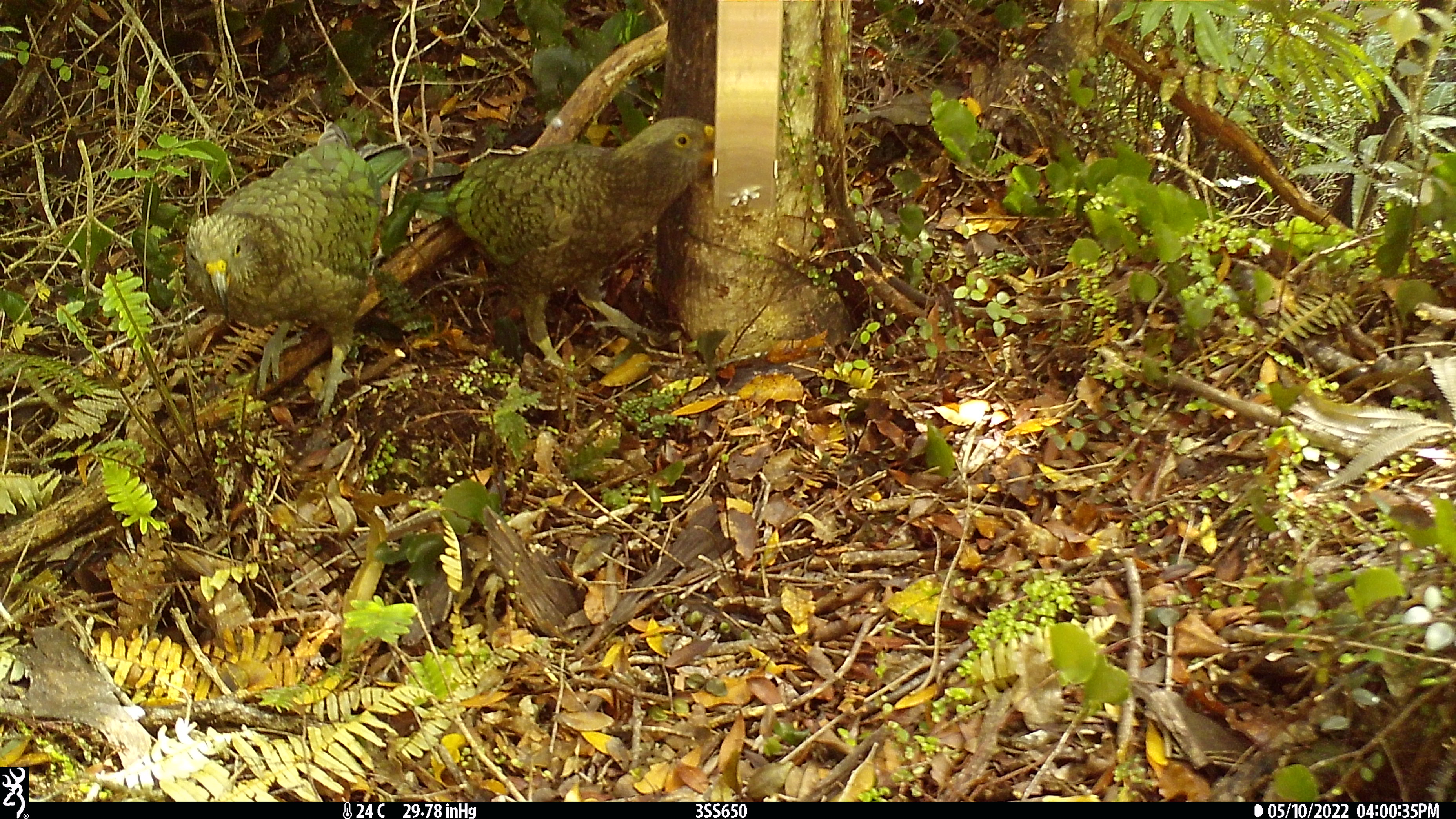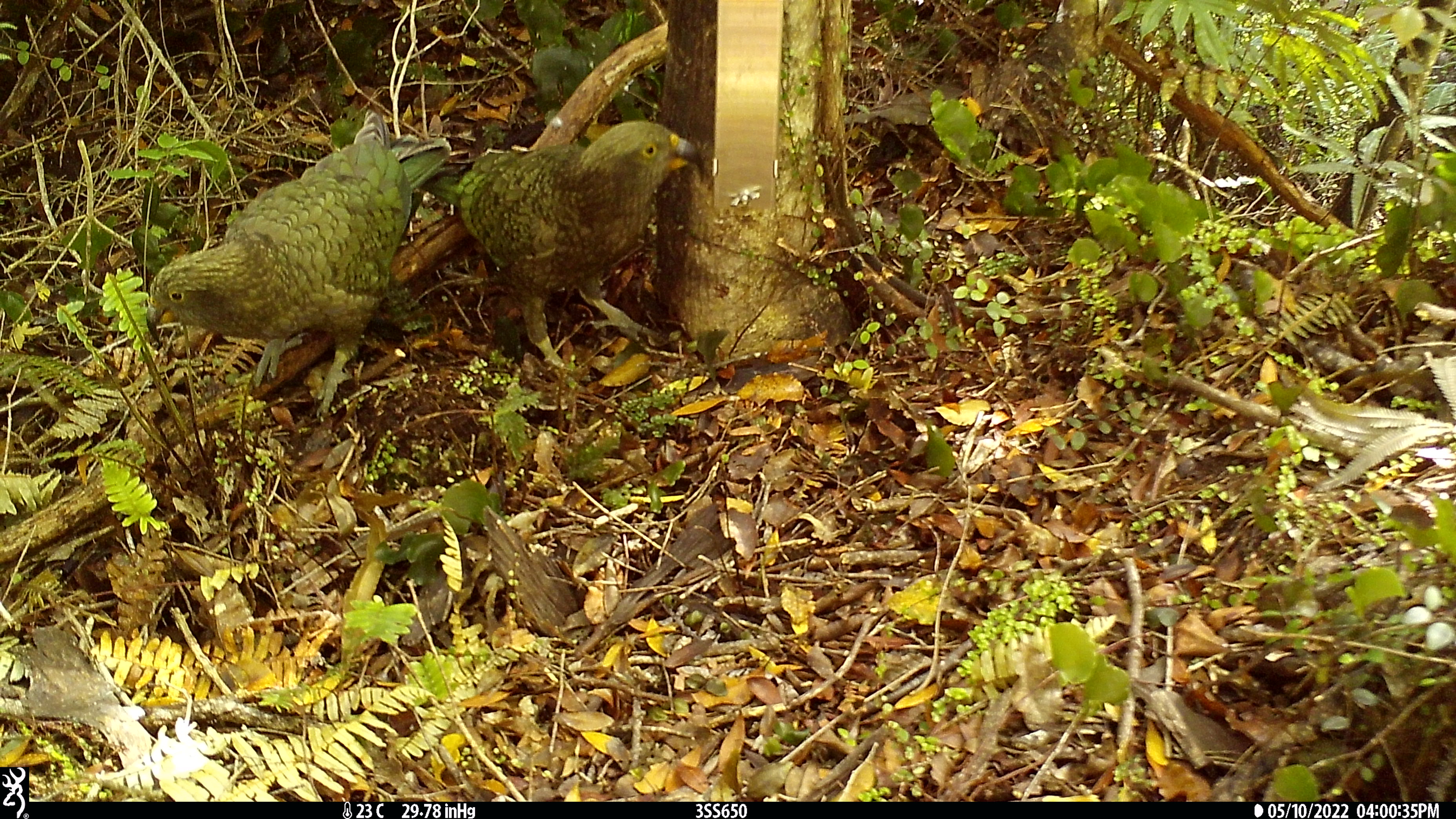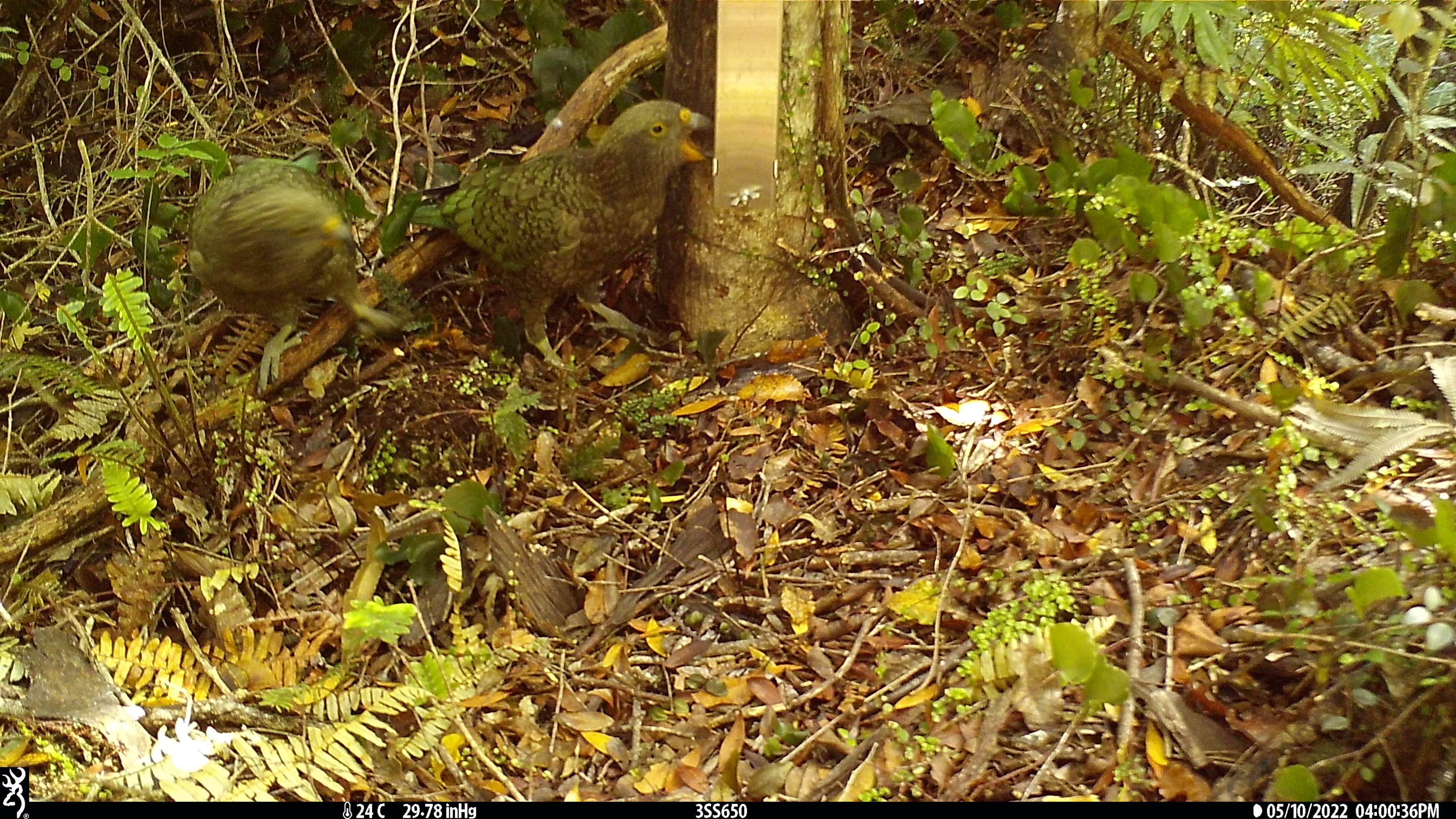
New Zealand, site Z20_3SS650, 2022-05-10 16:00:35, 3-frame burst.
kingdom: Animalia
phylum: Chordata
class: Aves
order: Psittaciformes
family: Strigopidae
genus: Nestor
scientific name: Nestor notabilis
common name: kea